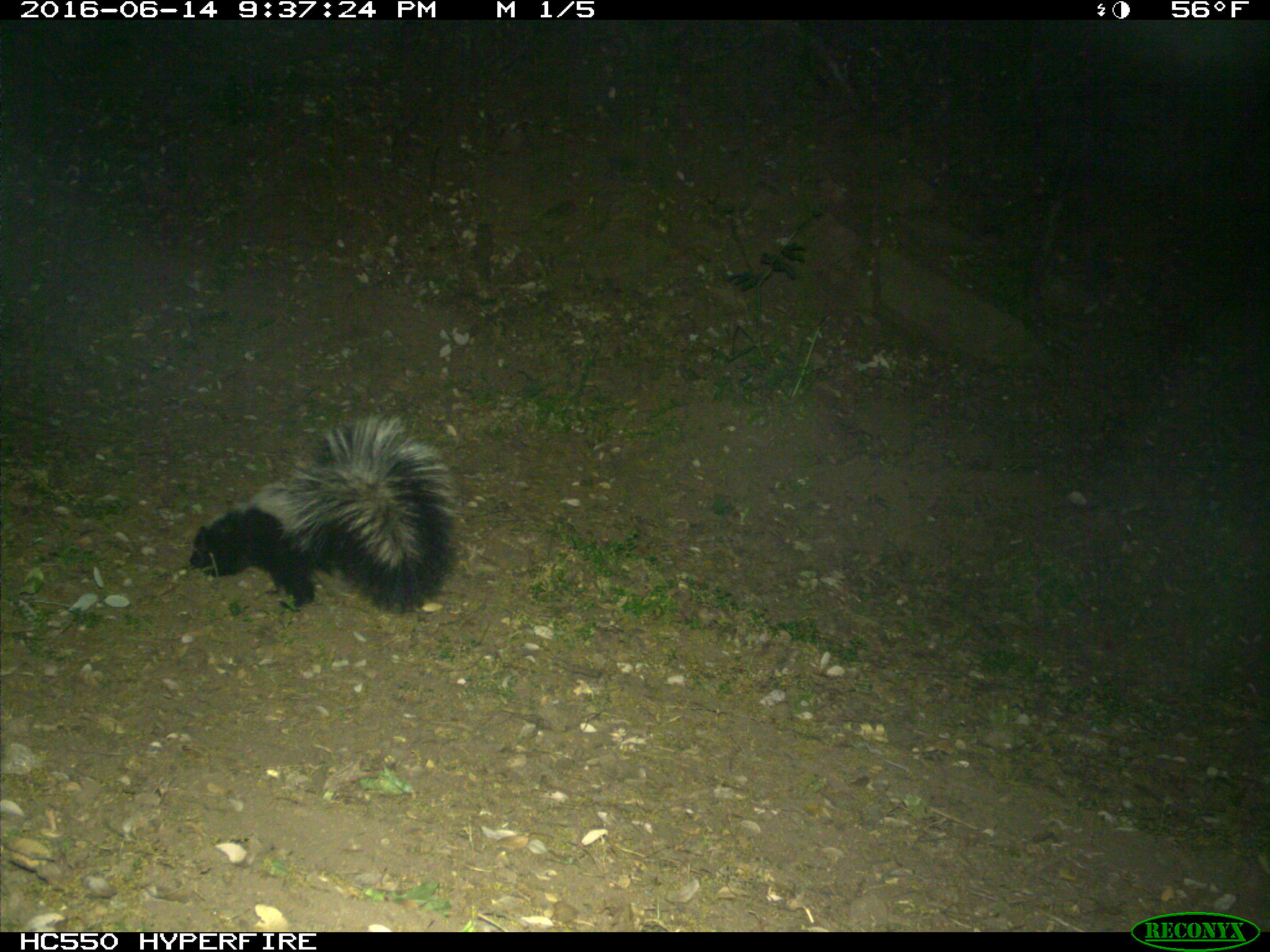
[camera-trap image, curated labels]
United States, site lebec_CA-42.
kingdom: Animalia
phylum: Chordata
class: Mammalia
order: Carnivora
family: Mephitidae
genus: Mephitis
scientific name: Mephitis mephitis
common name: striped skunk